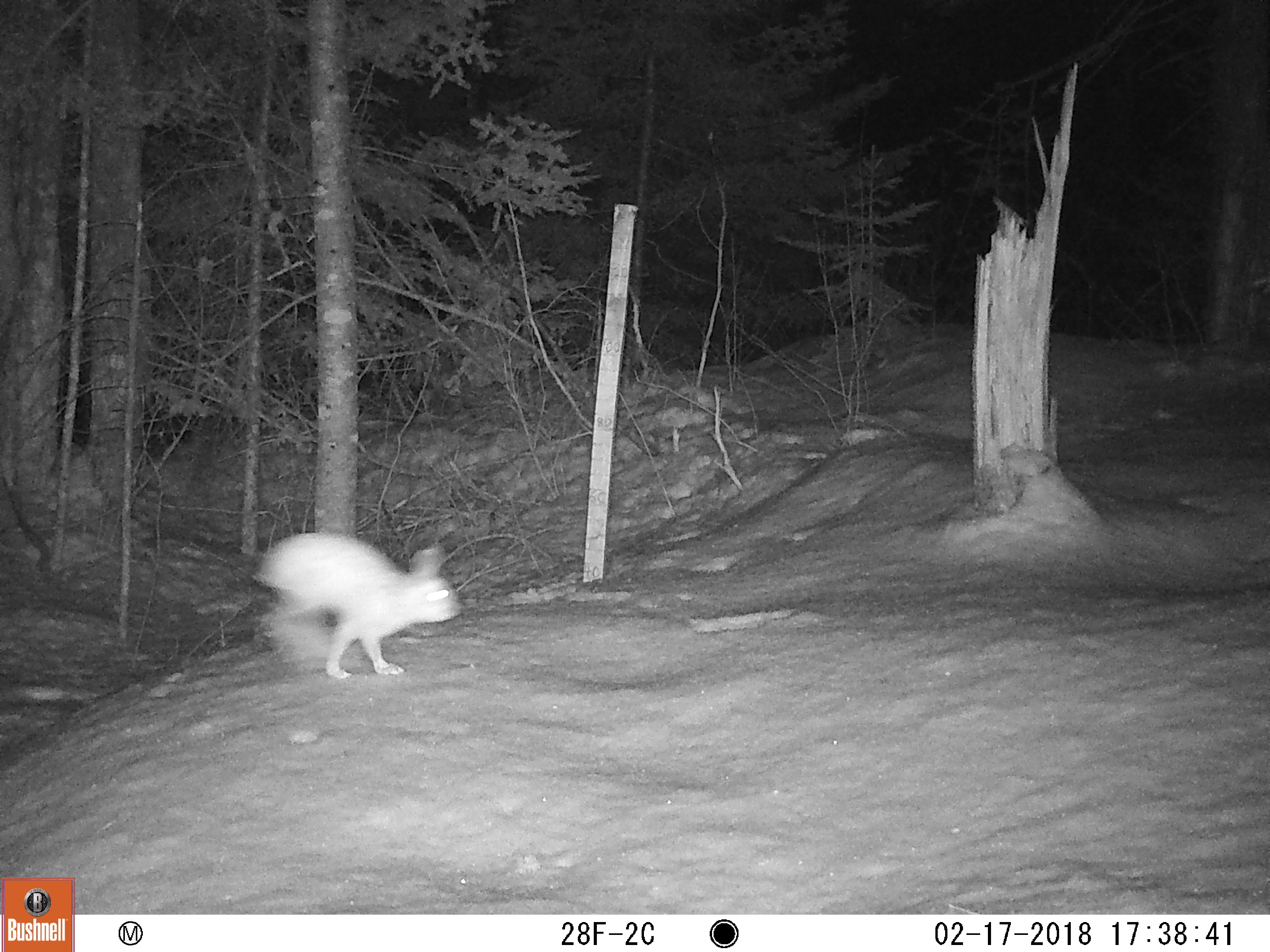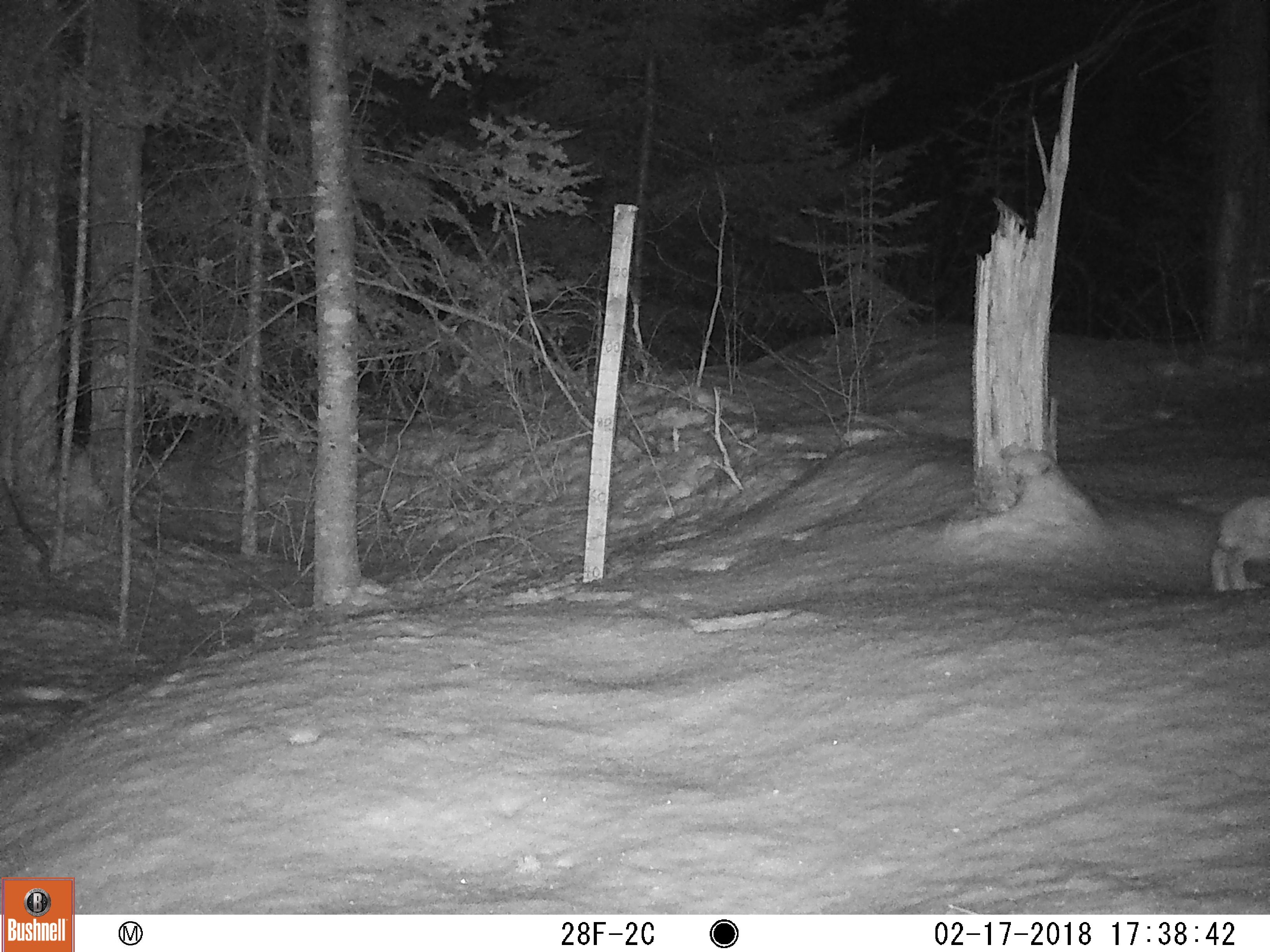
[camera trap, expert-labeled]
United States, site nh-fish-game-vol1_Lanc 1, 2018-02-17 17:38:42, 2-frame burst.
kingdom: Animalia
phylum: Chordata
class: Mammalia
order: Lagomorpha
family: Leporidae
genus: Lepus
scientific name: Lepus americanus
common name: snowshoe hare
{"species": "snowshoe hare (Lepus americanus)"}